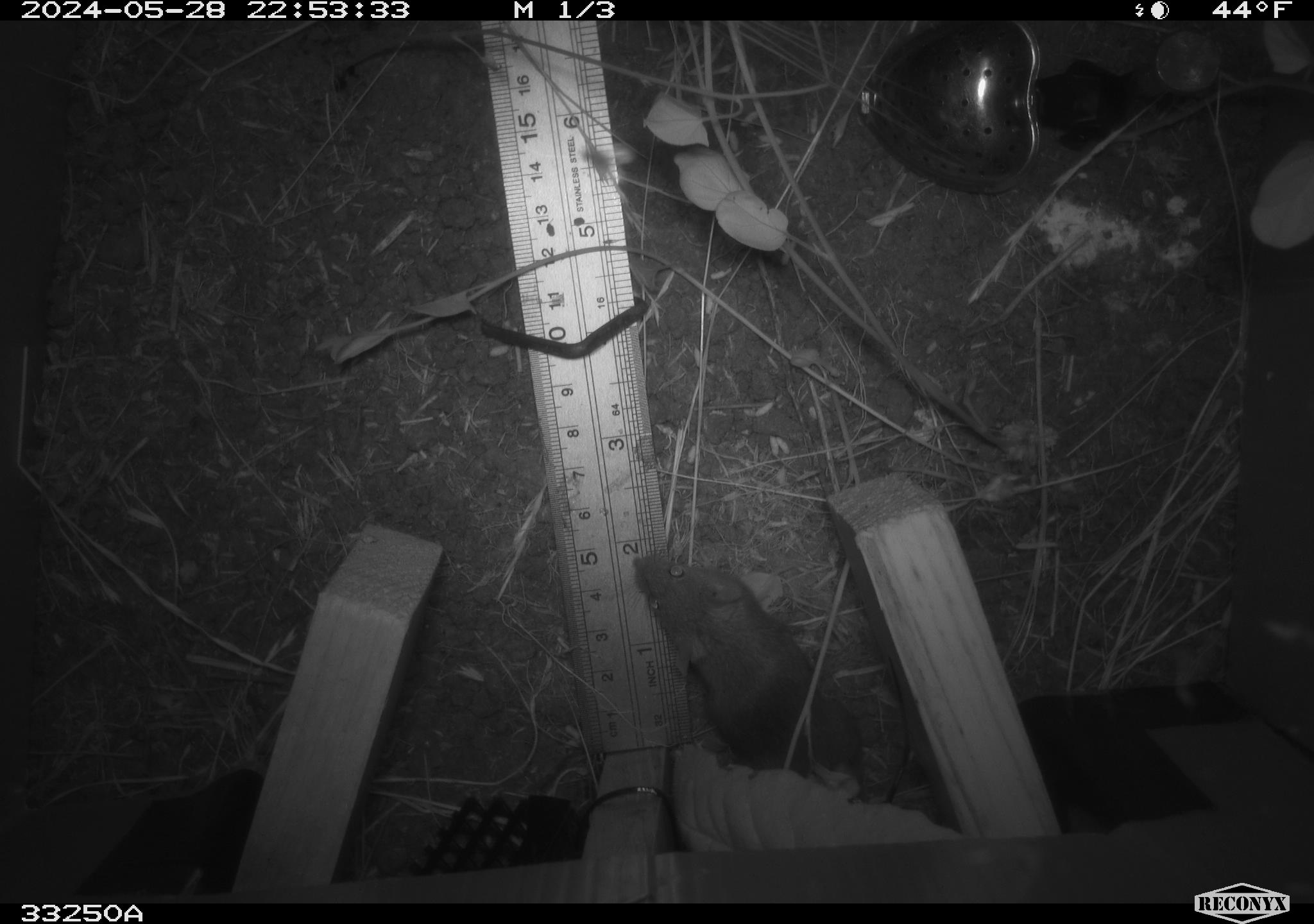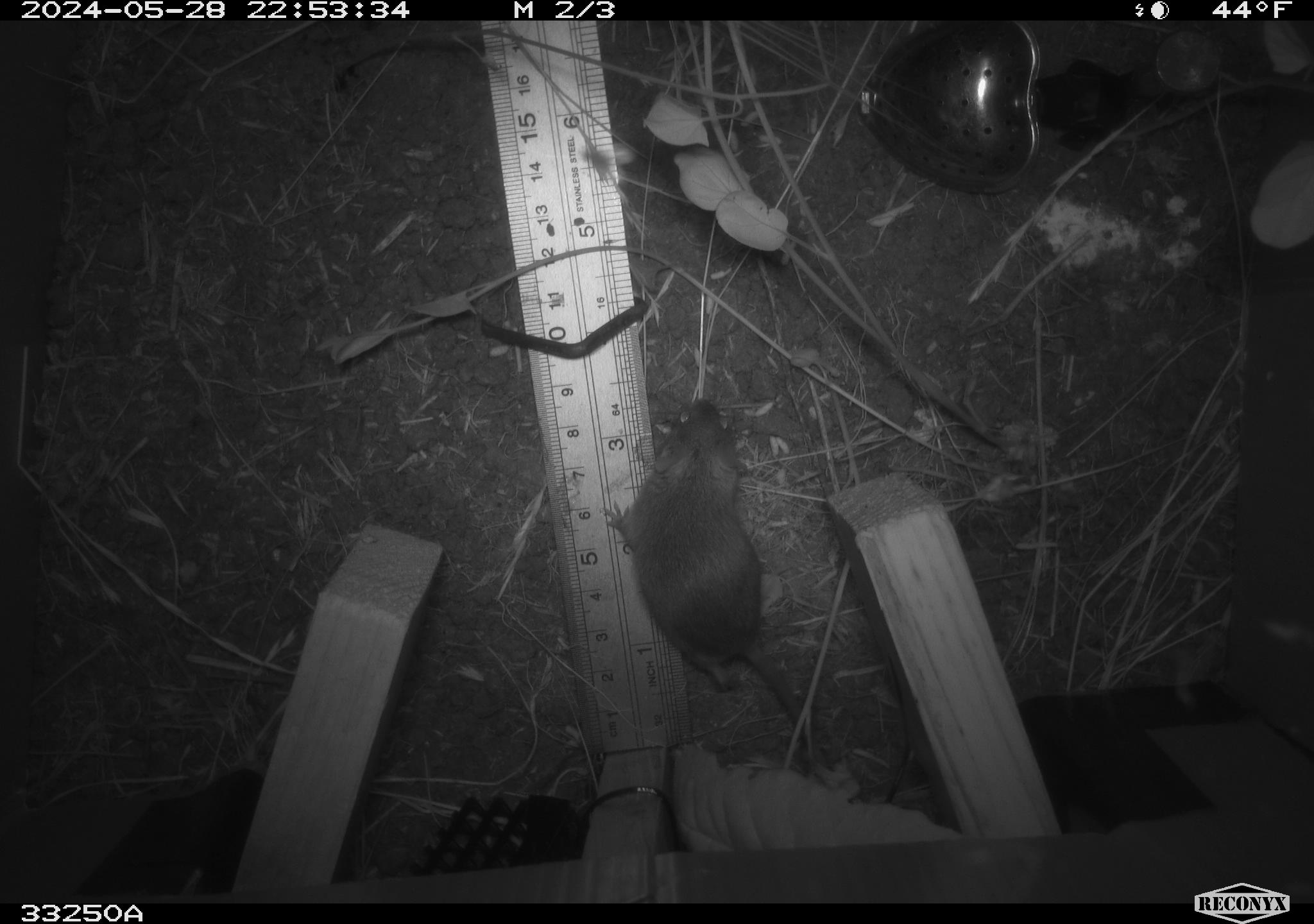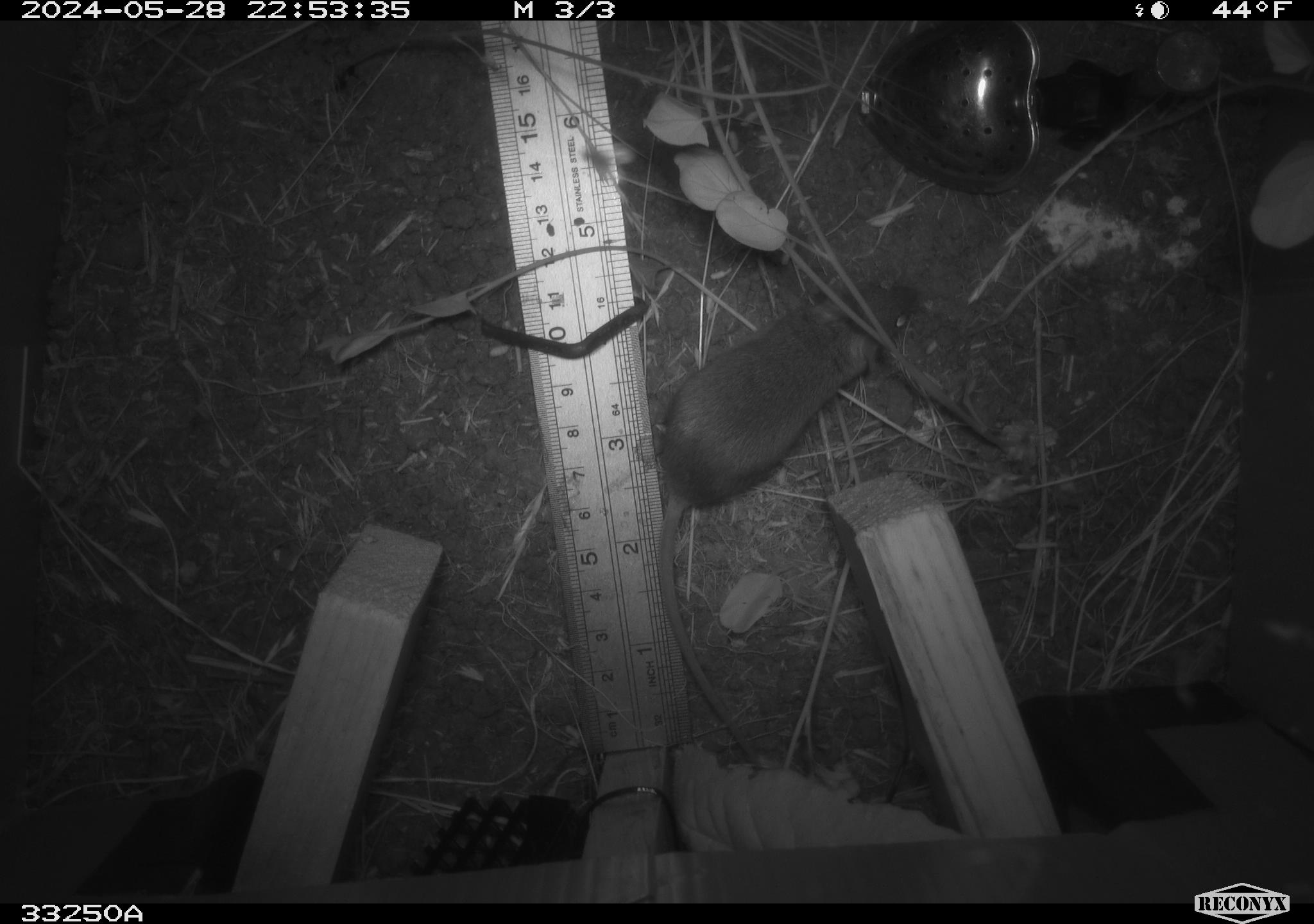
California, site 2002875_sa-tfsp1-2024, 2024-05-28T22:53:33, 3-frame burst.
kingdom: Animalia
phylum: Chordata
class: Mammalia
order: Rodentia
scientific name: Rodentia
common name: mouse species